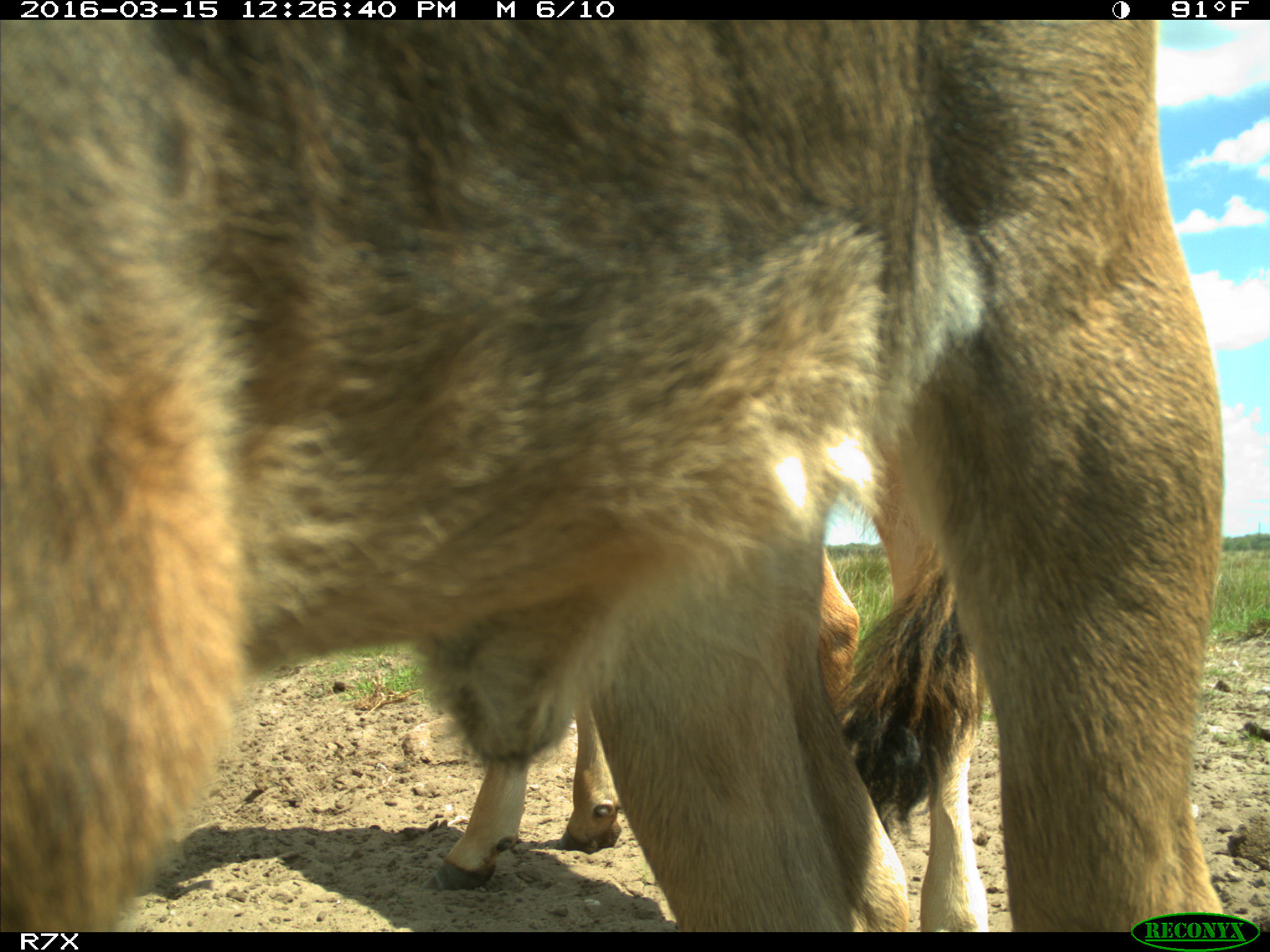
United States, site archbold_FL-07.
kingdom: Animalia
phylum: Chordata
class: Mammalia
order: Artiodactyla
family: Bovidae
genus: Bos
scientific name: Bos taurus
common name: domestic cow